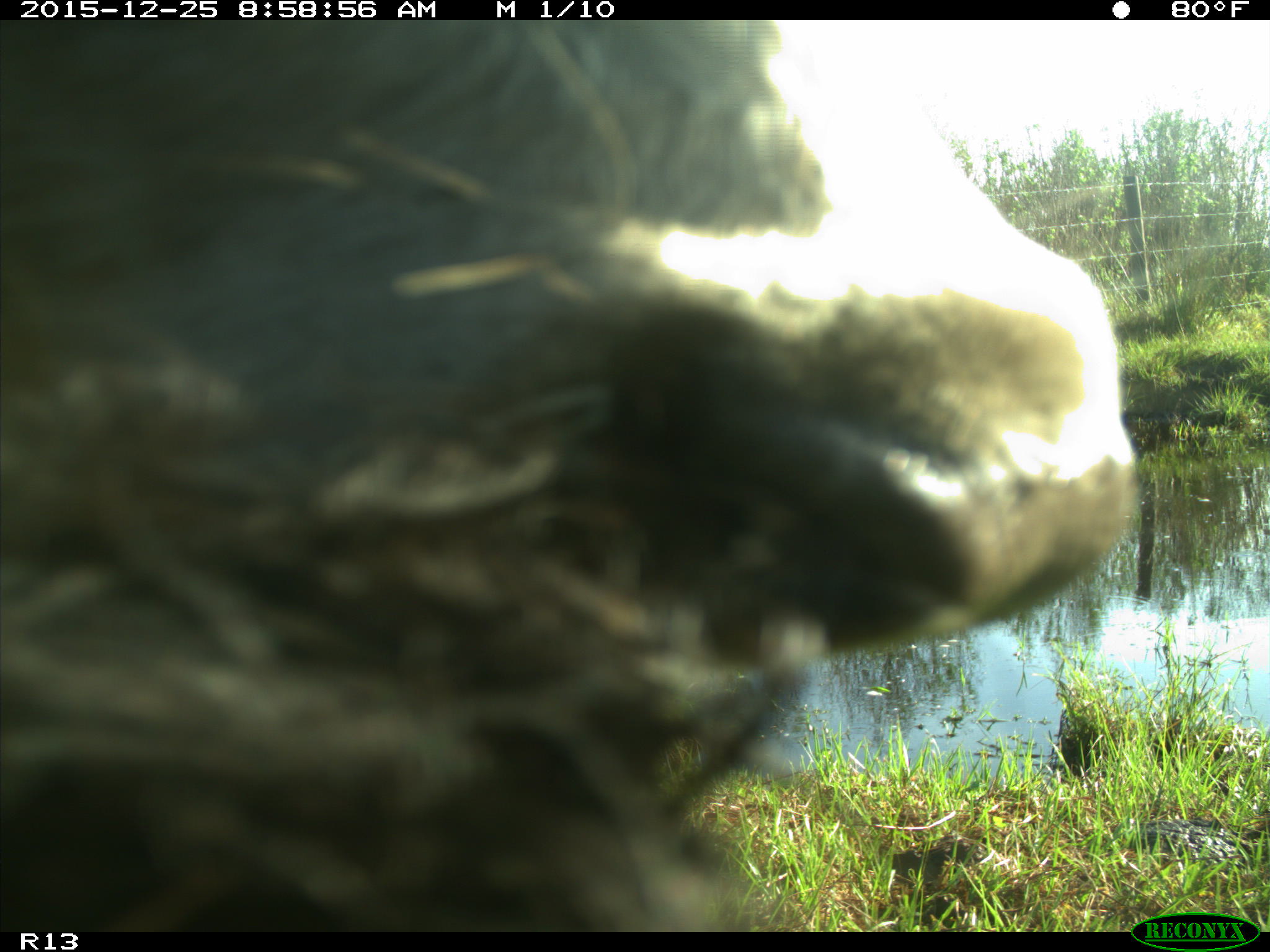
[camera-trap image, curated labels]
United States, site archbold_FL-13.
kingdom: Animalia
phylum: Chordata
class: Mammalia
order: Artiodactyla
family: Bovidae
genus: Bos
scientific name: Bos taurus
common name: domestic cow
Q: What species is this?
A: Bos taurus (domestic cow).